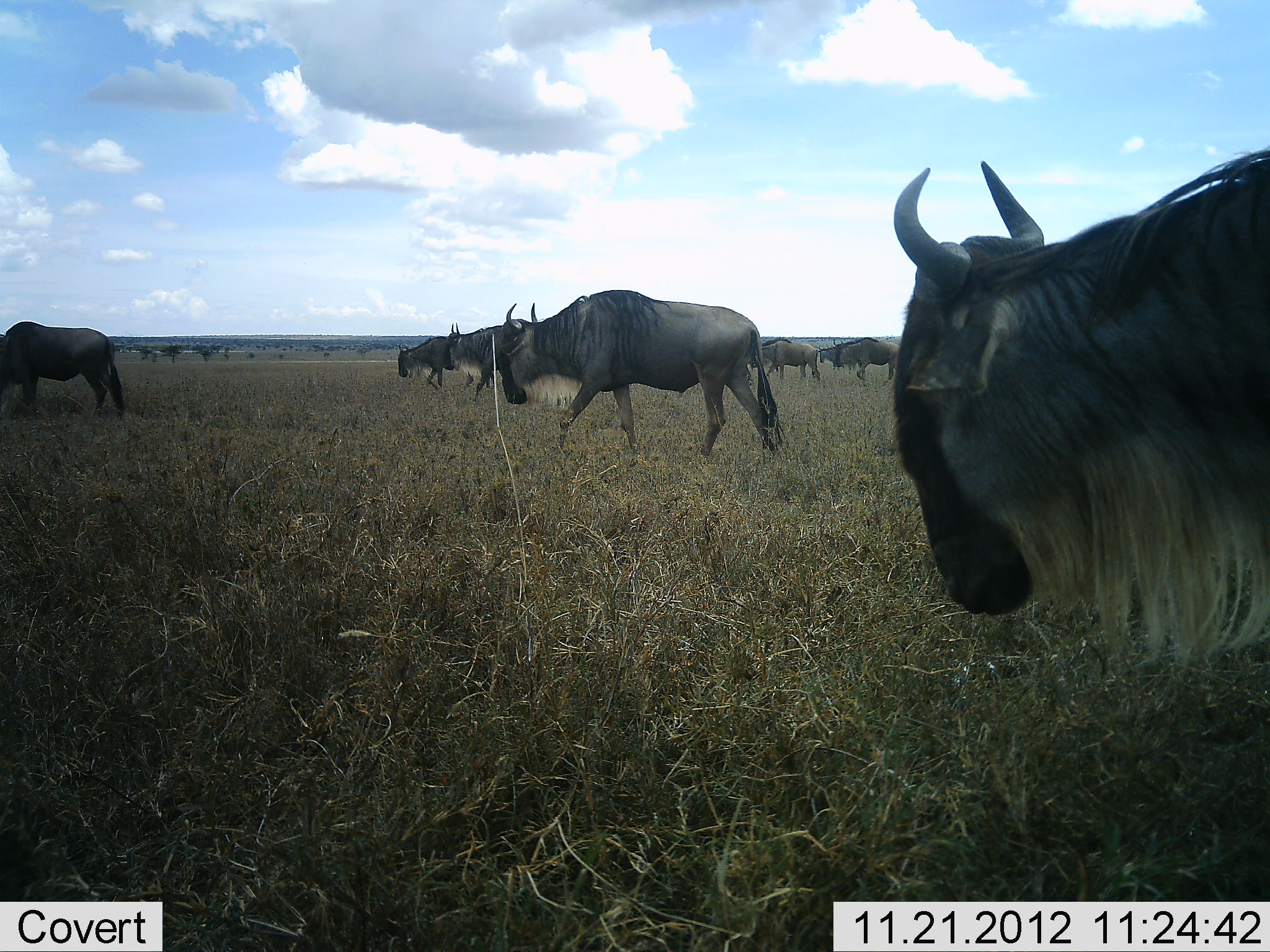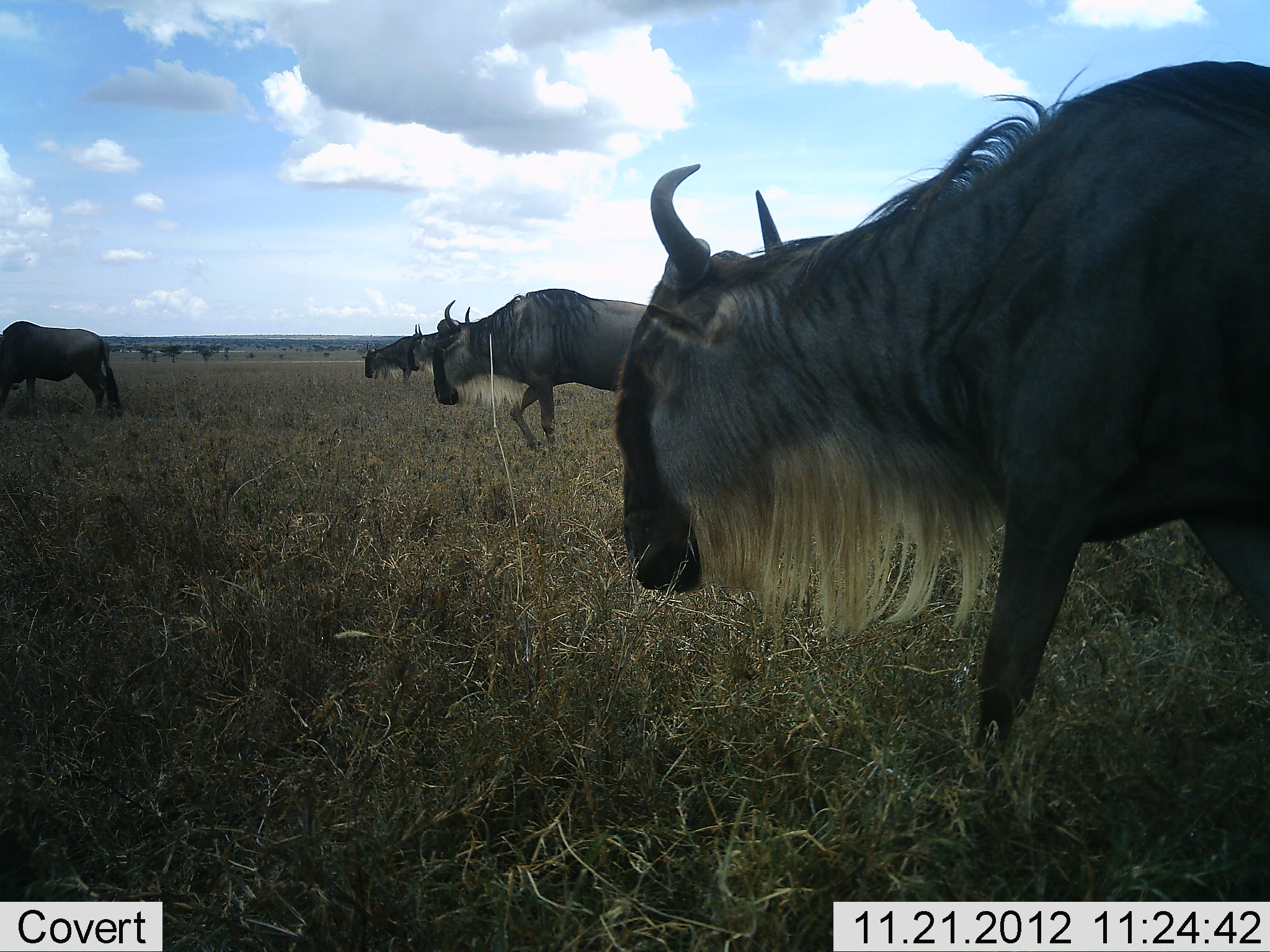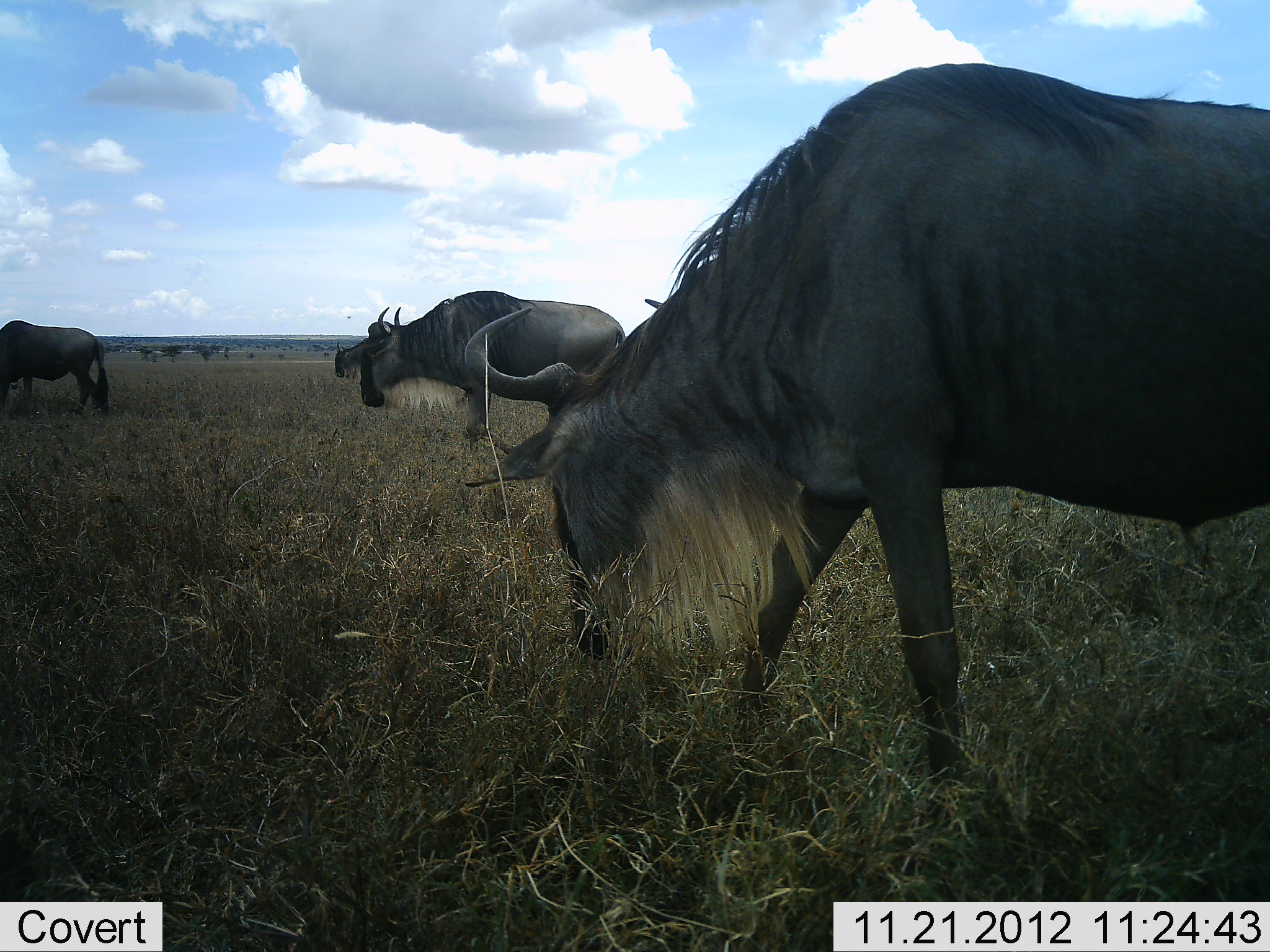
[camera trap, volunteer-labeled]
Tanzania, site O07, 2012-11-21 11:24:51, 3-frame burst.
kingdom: Animalia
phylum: Chordata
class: Mammalia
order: Artiodactyla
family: Bovidae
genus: Connochaetes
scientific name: Connochaetes taurinus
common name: blue wildebeest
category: wildebeest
Wildebeest (blue wildebeest) (Connochaetes taurinus), count 7. Behavior (volunteer vote fractions): standing 20%, resting 0%, moving 100%, interacting 10%. Young present (vote fraction): 0%. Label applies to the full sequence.